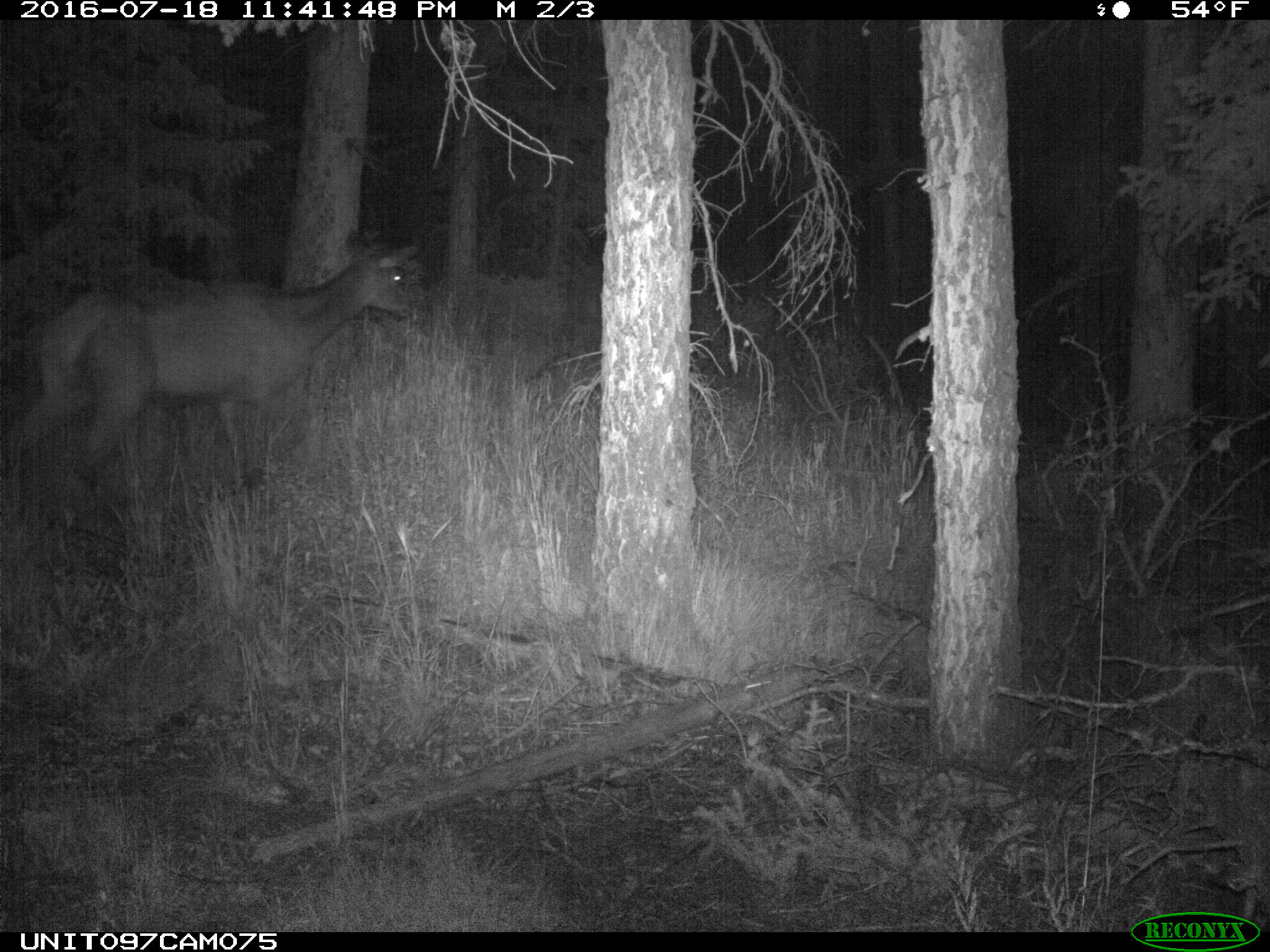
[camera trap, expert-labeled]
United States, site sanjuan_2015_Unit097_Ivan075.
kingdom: Animalia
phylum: Chordata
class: Mammalia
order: Artiodactyla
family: Cervidae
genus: Cervus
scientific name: Cervus elaphus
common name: red deer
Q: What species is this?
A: Cervus elaphus (red deer).